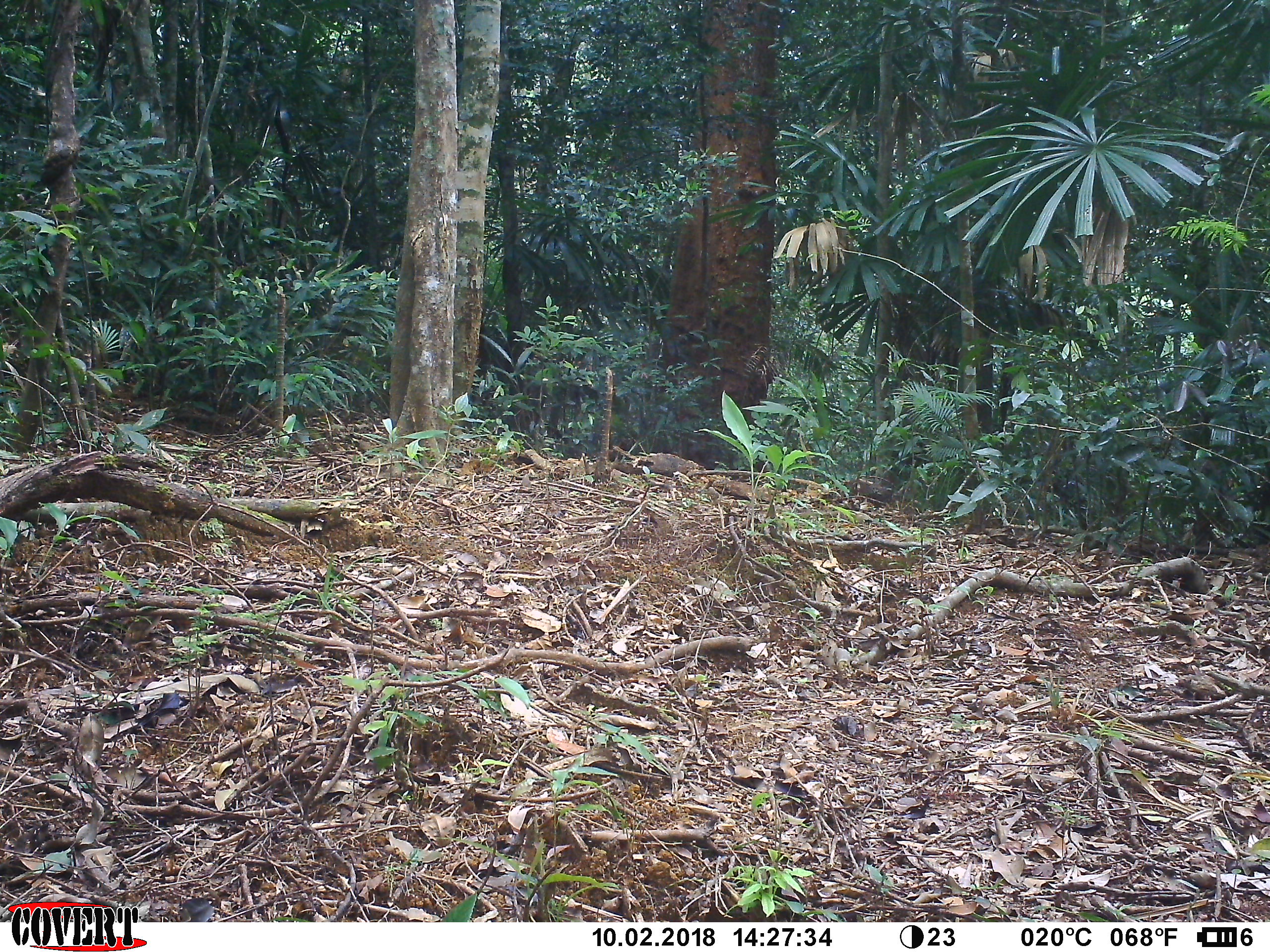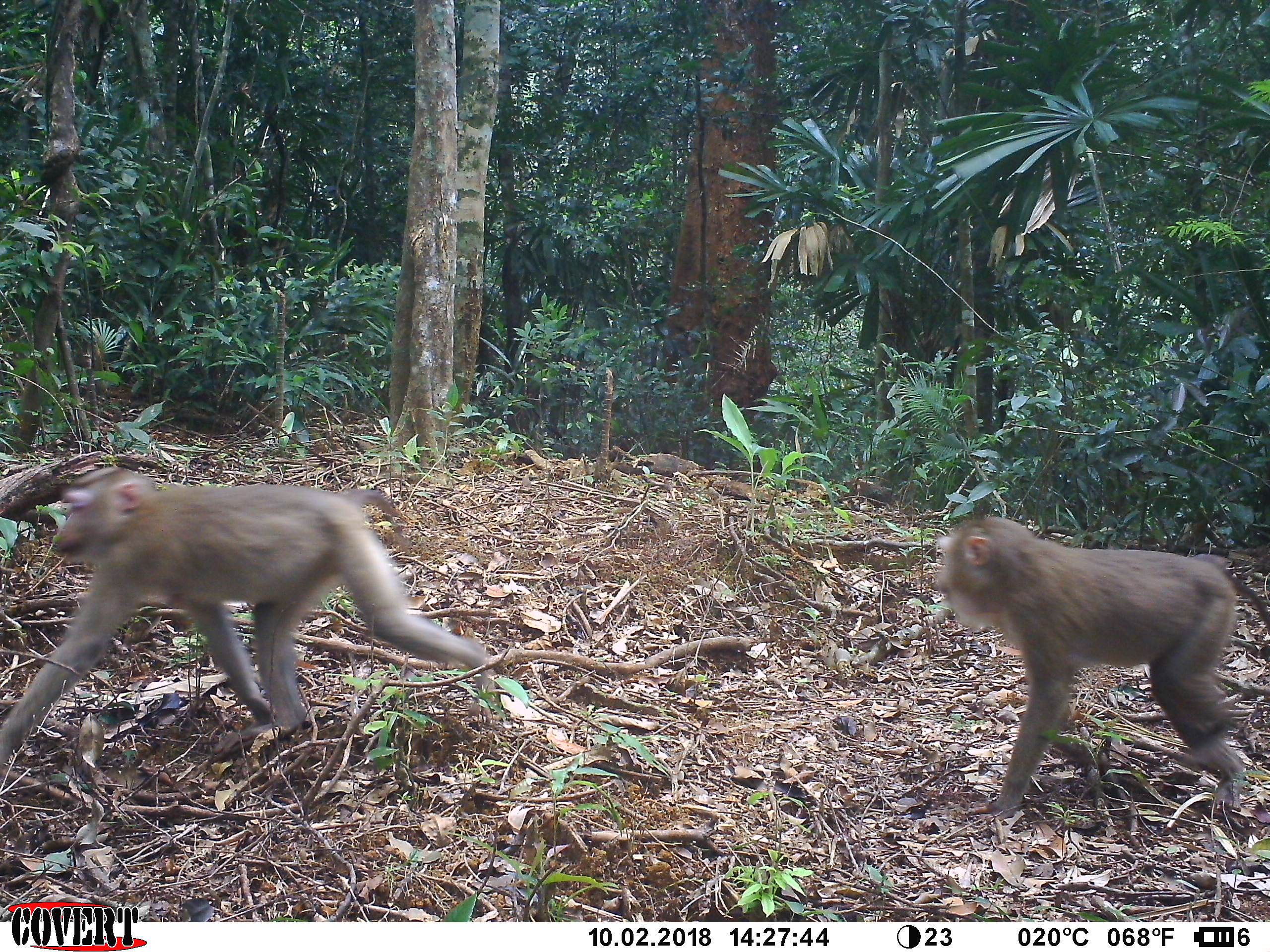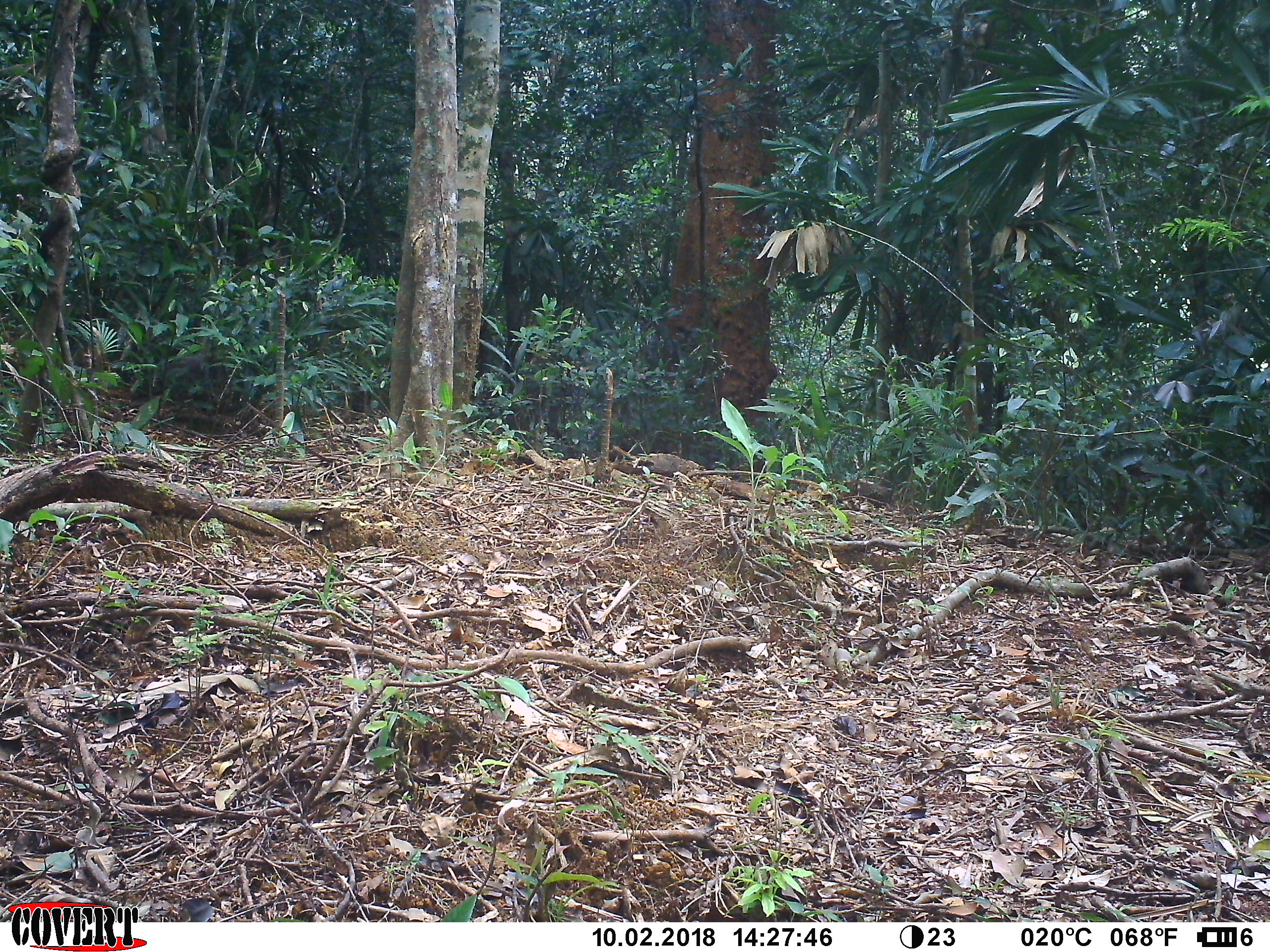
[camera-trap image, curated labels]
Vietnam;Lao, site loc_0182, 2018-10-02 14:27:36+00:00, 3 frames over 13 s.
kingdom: Animalia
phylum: Chordata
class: Mammalia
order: Primates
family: Cercopithecidae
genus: Macaca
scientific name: Macaca nemestrina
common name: pig-tailed macaque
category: pig tailed macaque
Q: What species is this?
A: Pig tailed macaque (pig-tailed macaque) (Macaca nemestrina).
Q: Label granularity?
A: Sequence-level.